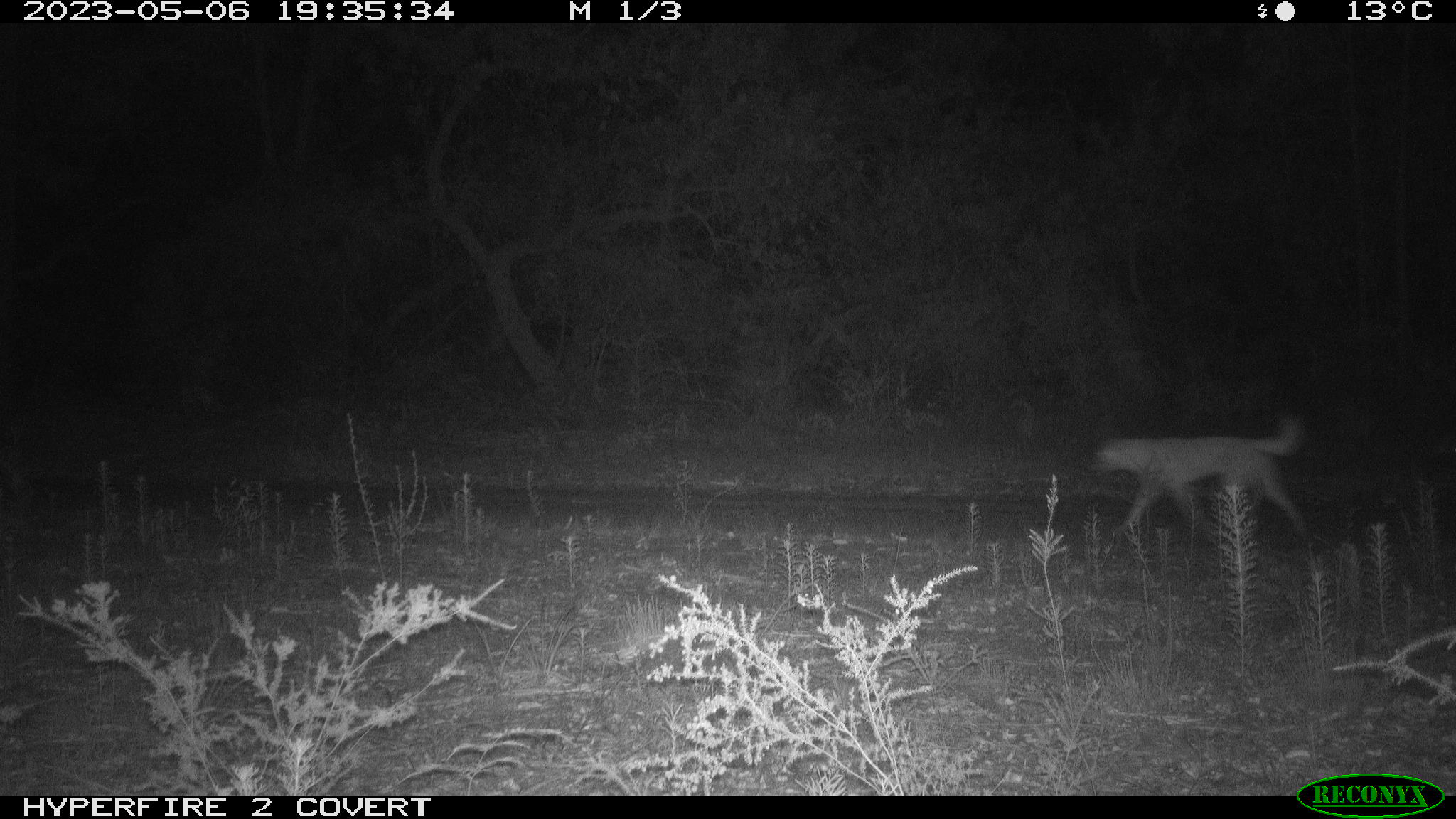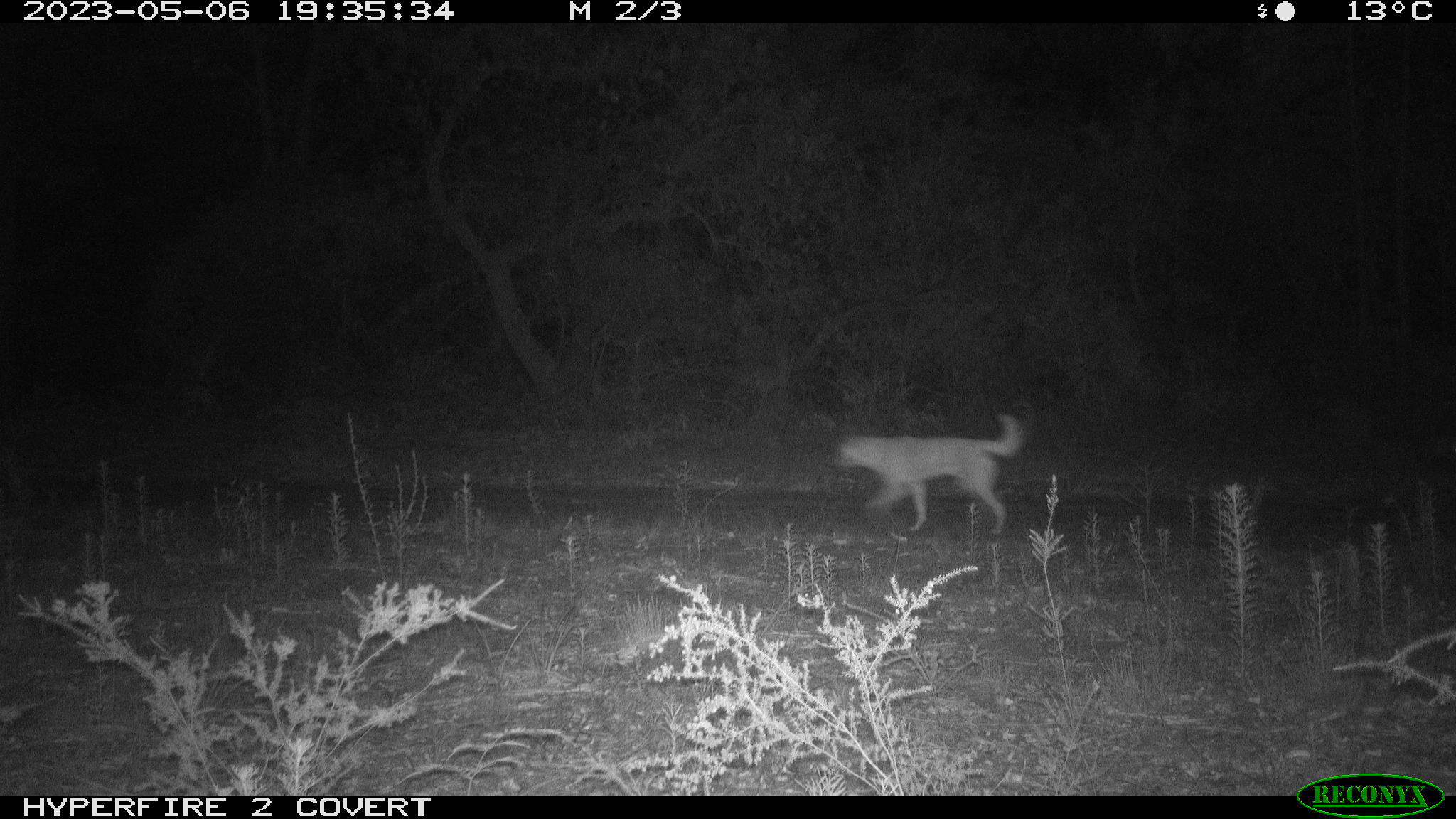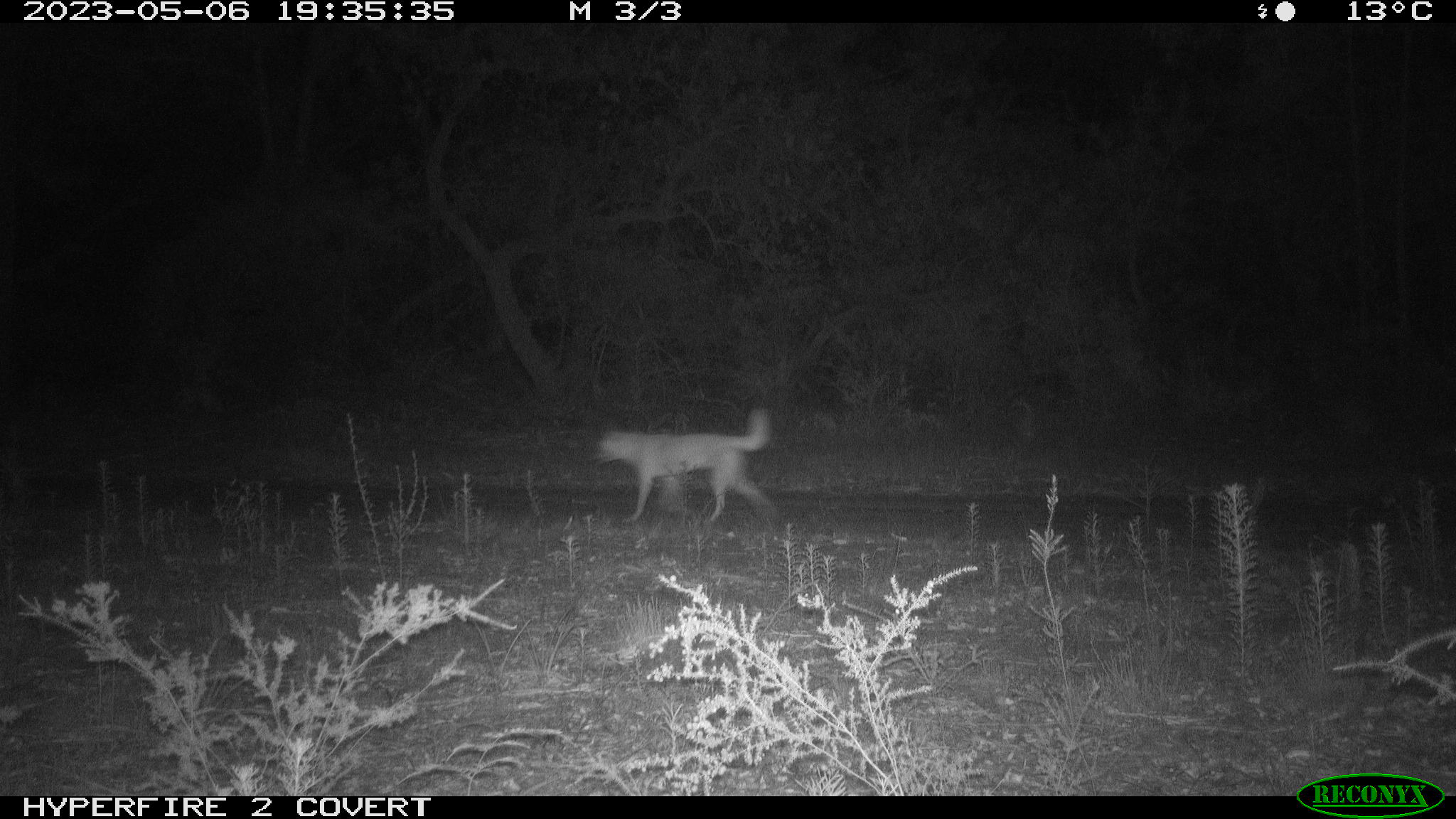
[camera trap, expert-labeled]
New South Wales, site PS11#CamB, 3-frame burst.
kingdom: Animalia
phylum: Chordata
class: Mammalia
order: Carnivora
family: Canidae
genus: Canis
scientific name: Canis familiaris dingo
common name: dingo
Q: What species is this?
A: Dingo (Canis familiaris dingo).